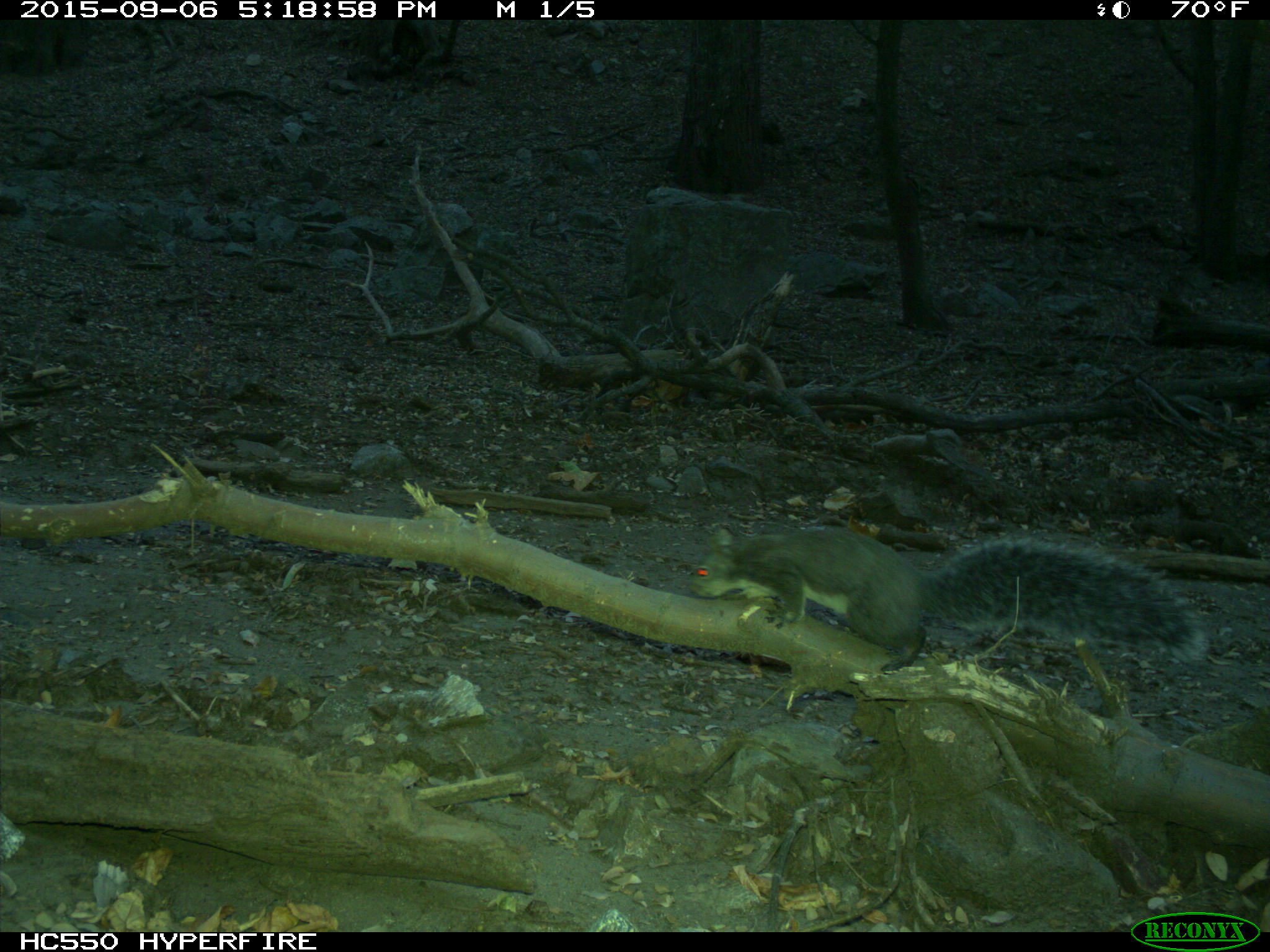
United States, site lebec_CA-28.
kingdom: Animalia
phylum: Chordata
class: Mammalia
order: Rodentia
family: Sciuridae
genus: Sciurus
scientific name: Sciurus carolinensis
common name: eastern gray squirrel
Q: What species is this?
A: Sciurus carolinensis (eastern gray squirrel).